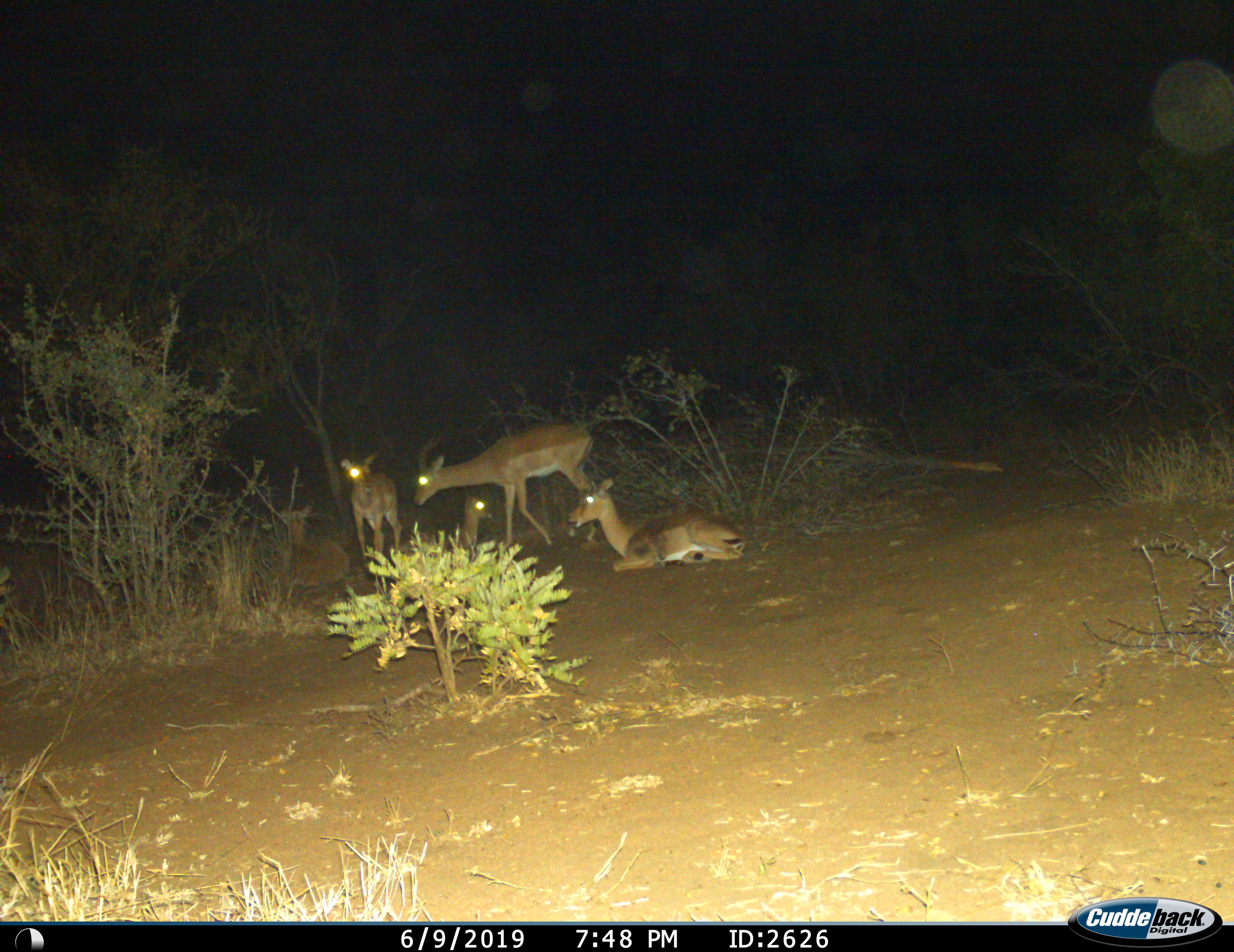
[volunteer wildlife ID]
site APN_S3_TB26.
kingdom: Animalia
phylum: Chordata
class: Mammalia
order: Artiodactyla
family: Bovidae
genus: Aepyceros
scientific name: Aepyceros melampus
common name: impala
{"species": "impala (Aepyceros melampus)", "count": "4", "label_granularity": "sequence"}